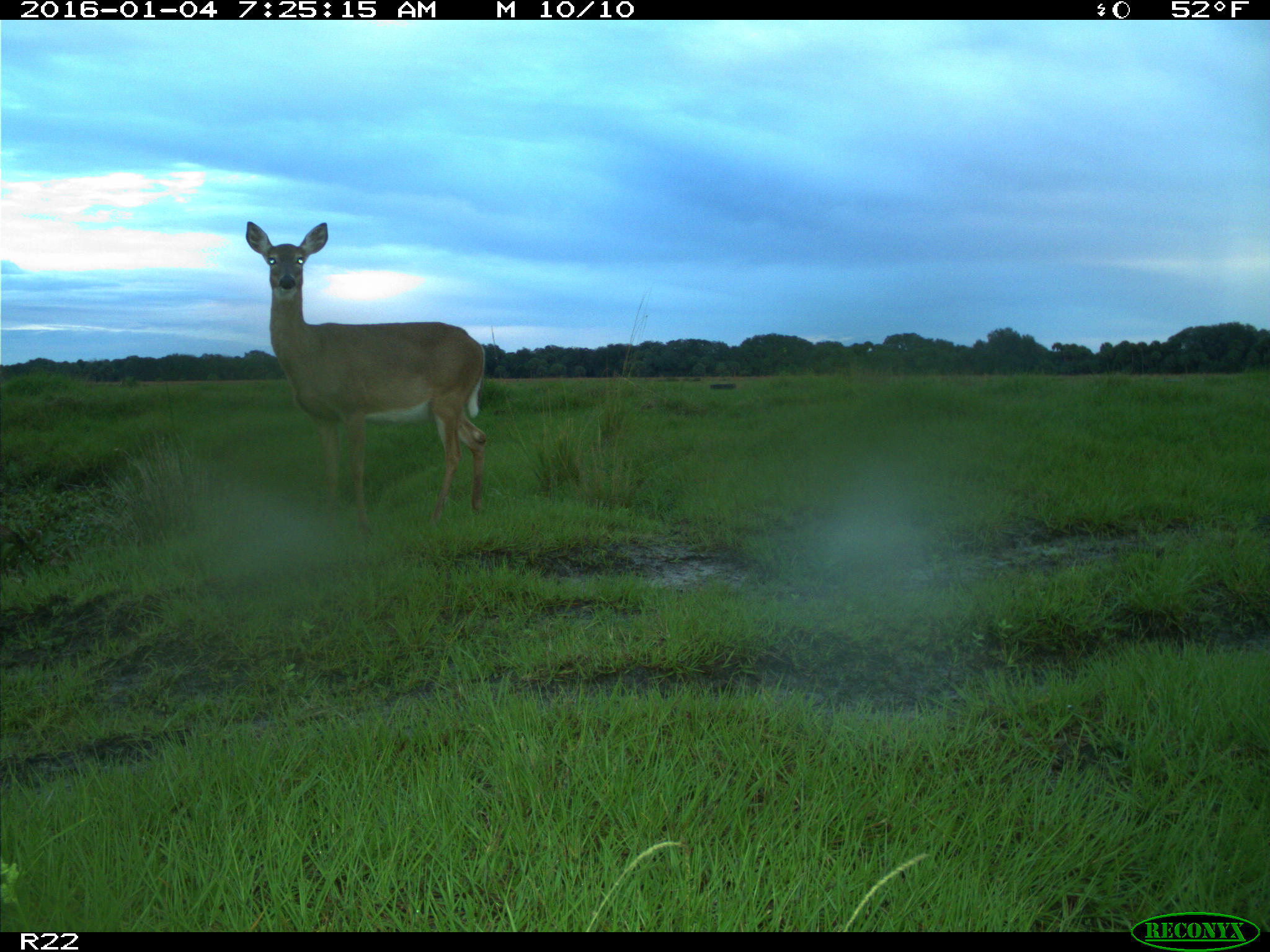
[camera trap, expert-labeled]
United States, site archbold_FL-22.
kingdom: Animalia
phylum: Chordata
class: Mammalia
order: Artiodactyla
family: Cervidae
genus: Odocoileus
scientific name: Odocoileus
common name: deer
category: unidentified deer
Unidentified deer (deer) (Odocoileus).